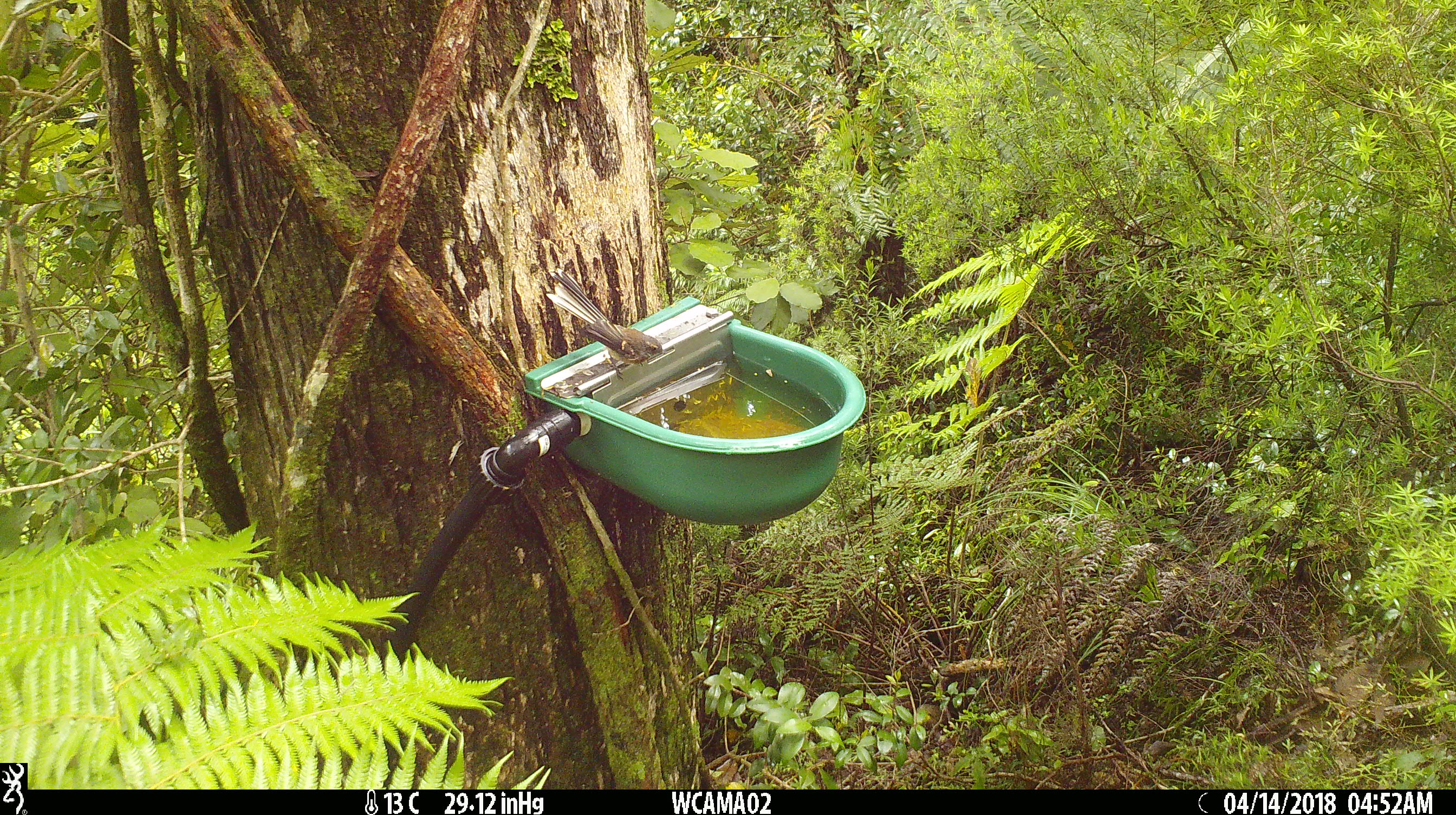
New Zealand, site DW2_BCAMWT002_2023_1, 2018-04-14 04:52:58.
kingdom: Animalia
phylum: Chordata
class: Aves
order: Passeriformes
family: Rhipiduridae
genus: Rhipidura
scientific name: Rhipidura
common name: fantails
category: fantail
Fantail (fantails) (Rhipidura).